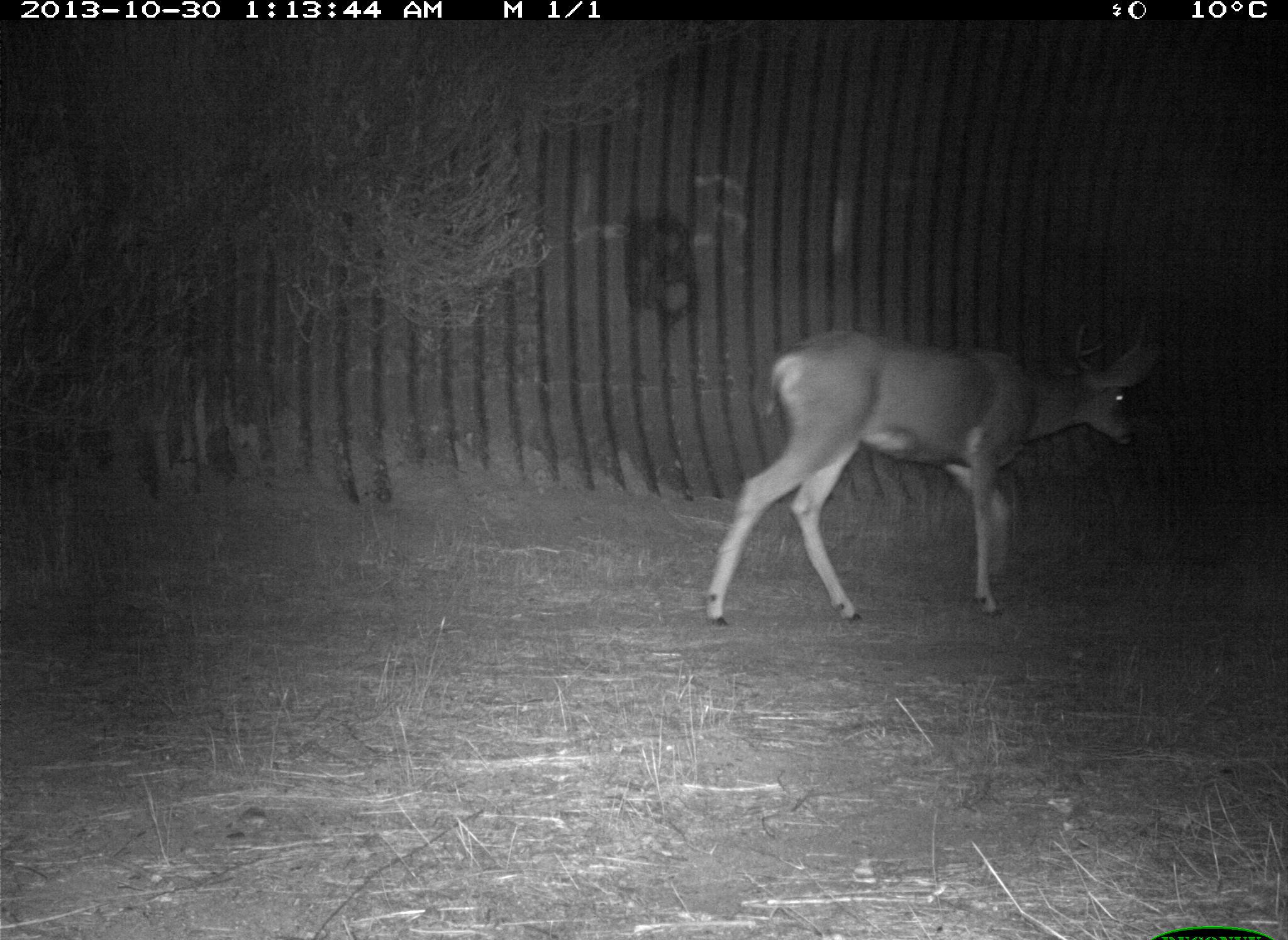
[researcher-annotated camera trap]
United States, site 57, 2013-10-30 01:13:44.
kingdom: Animalia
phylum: Chordata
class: Mammalia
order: Artiodactyla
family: Cervidae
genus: Odocoileus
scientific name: Odocoileus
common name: deer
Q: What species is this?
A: Deer (Odocoileus).